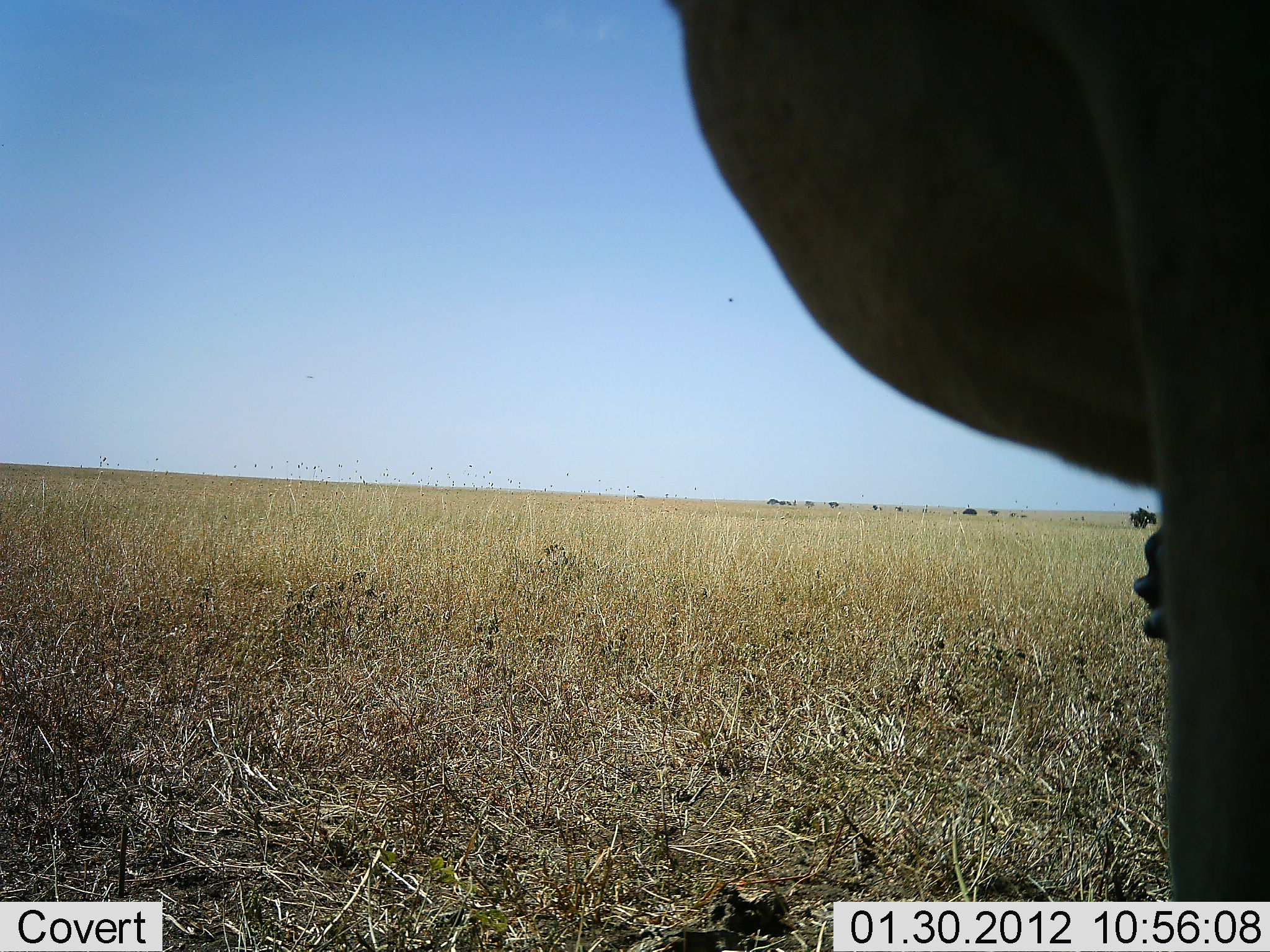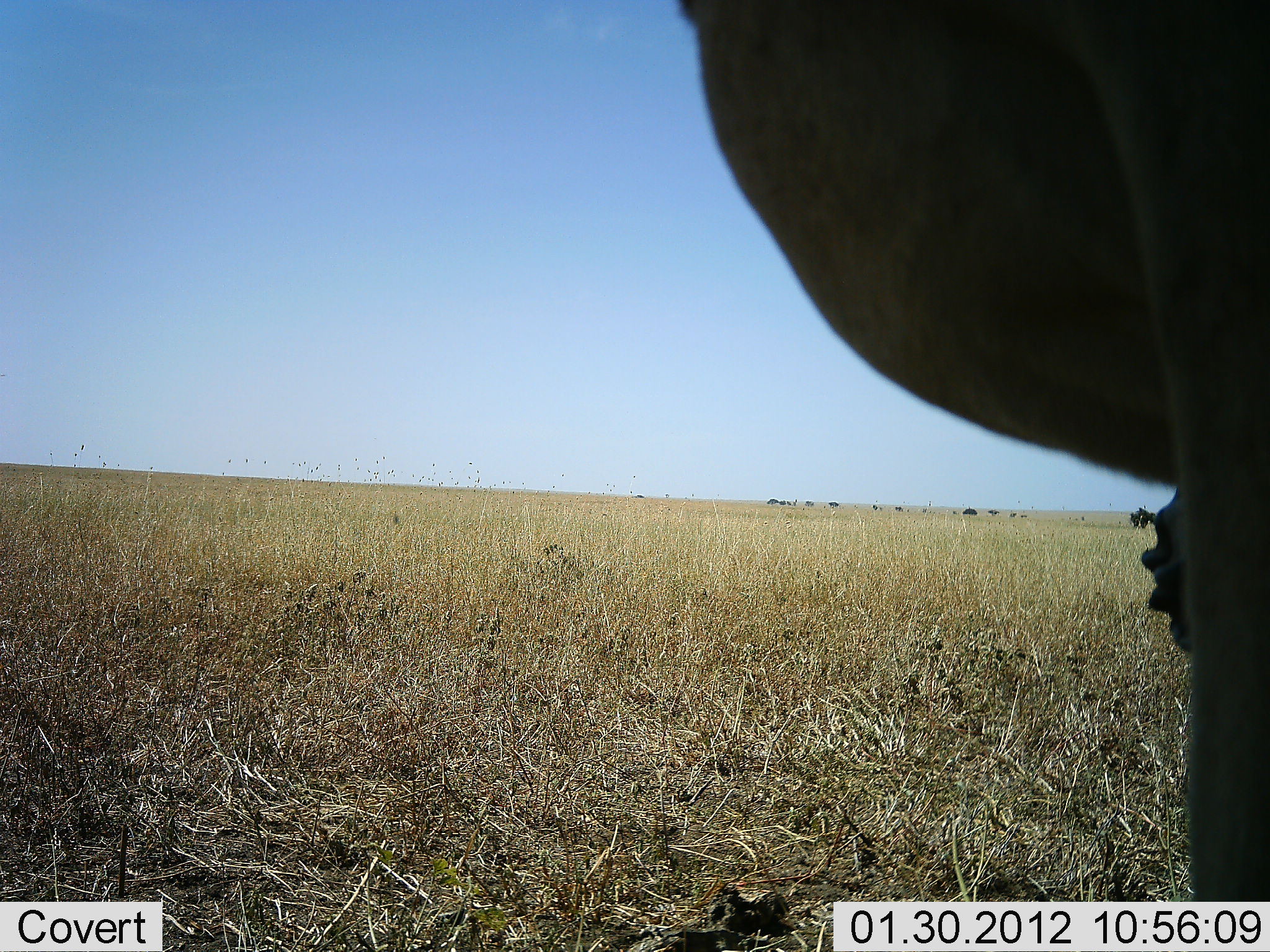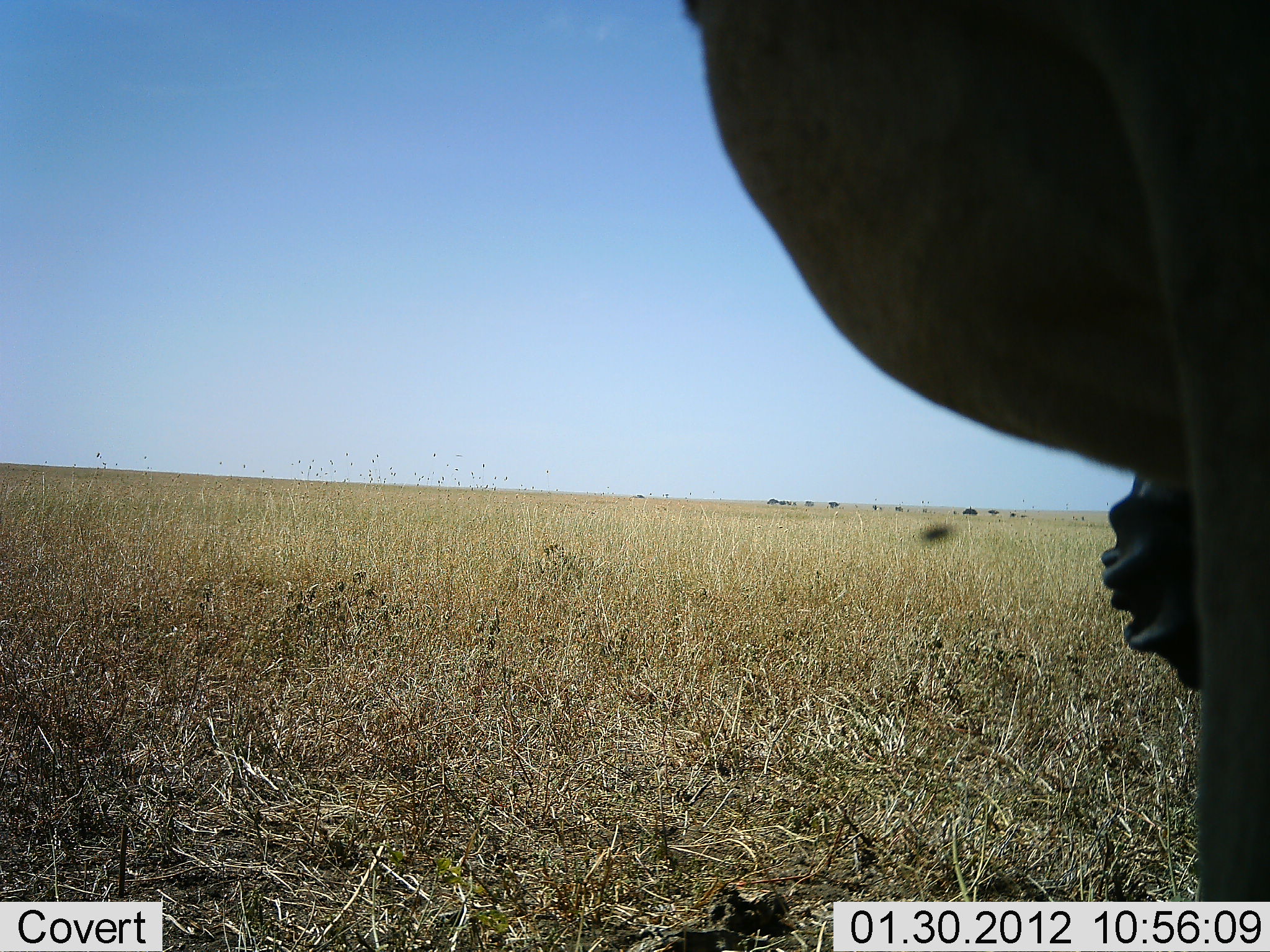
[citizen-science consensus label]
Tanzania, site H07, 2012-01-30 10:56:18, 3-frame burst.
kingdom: Animalia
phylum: Chordata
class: Mammalia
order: Artiodactyla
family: Bovidae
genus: Alcelaphus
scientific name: Alcelaphus buselaphus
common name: hartebeest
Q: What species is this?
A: Hartebeest (Alcelaphus buselaphus).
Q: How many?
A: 1.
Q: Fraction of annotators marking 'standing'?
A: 94%.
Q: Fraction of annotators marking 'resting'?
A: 25%.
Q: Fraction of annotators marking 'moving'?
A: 0%.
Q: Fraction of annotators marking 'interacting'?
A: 0%.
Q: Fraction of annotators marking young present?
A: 0%.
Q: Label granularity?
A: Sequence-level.